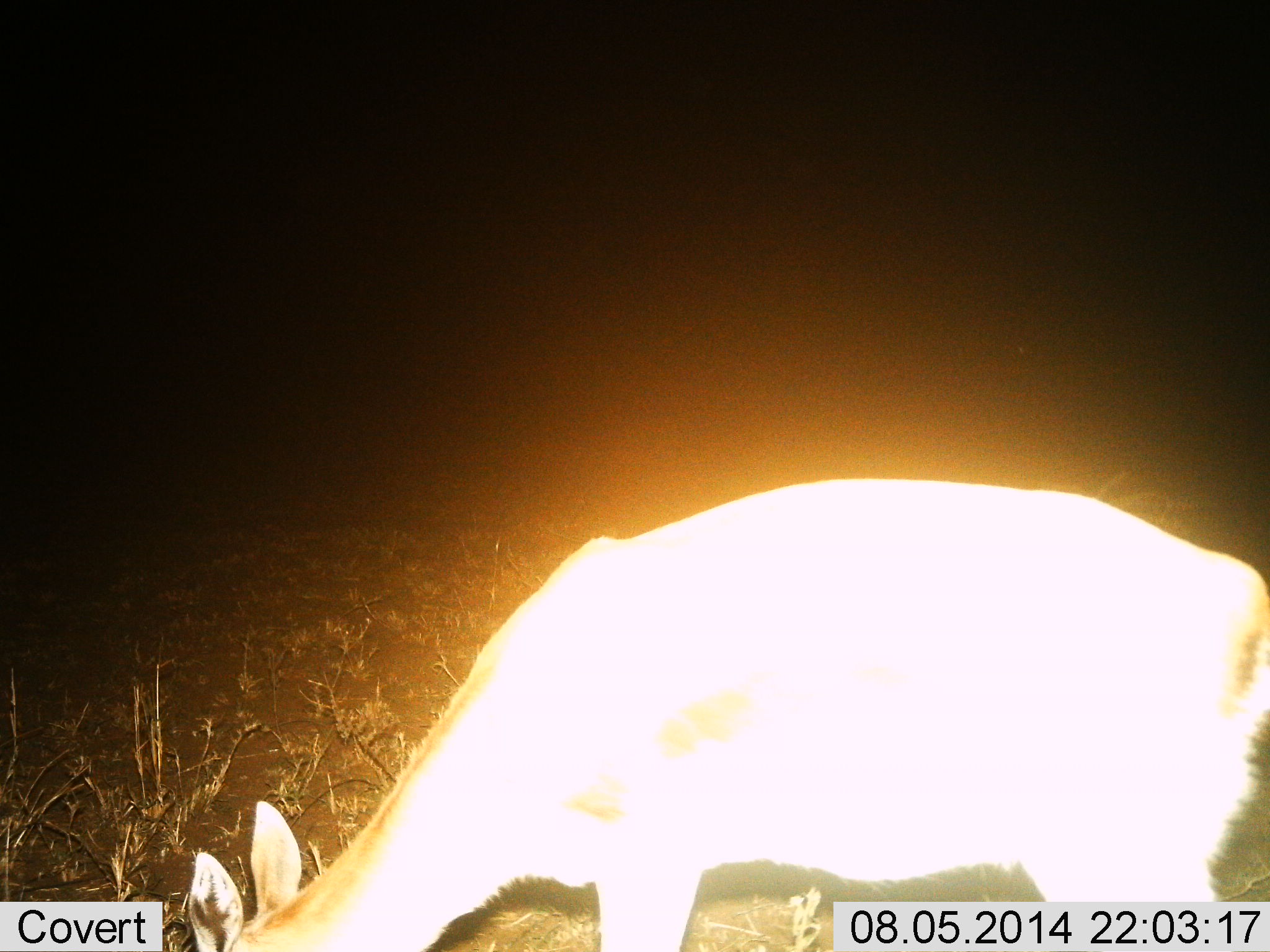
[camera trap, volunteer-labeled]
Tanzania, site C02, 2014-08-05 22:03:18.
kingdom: Animalia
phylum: Chordata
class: Mammalia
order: Artiodactyla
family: Bovidae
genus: Eudorcas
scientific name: Eudorcas thomsonii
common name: thomson's gazelle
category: gazellethomsons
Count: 1.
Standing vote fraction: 43%.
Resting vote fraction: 0%.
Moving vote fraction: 0%.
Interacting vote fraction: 0%.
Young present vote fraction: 0%.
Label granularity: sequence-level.